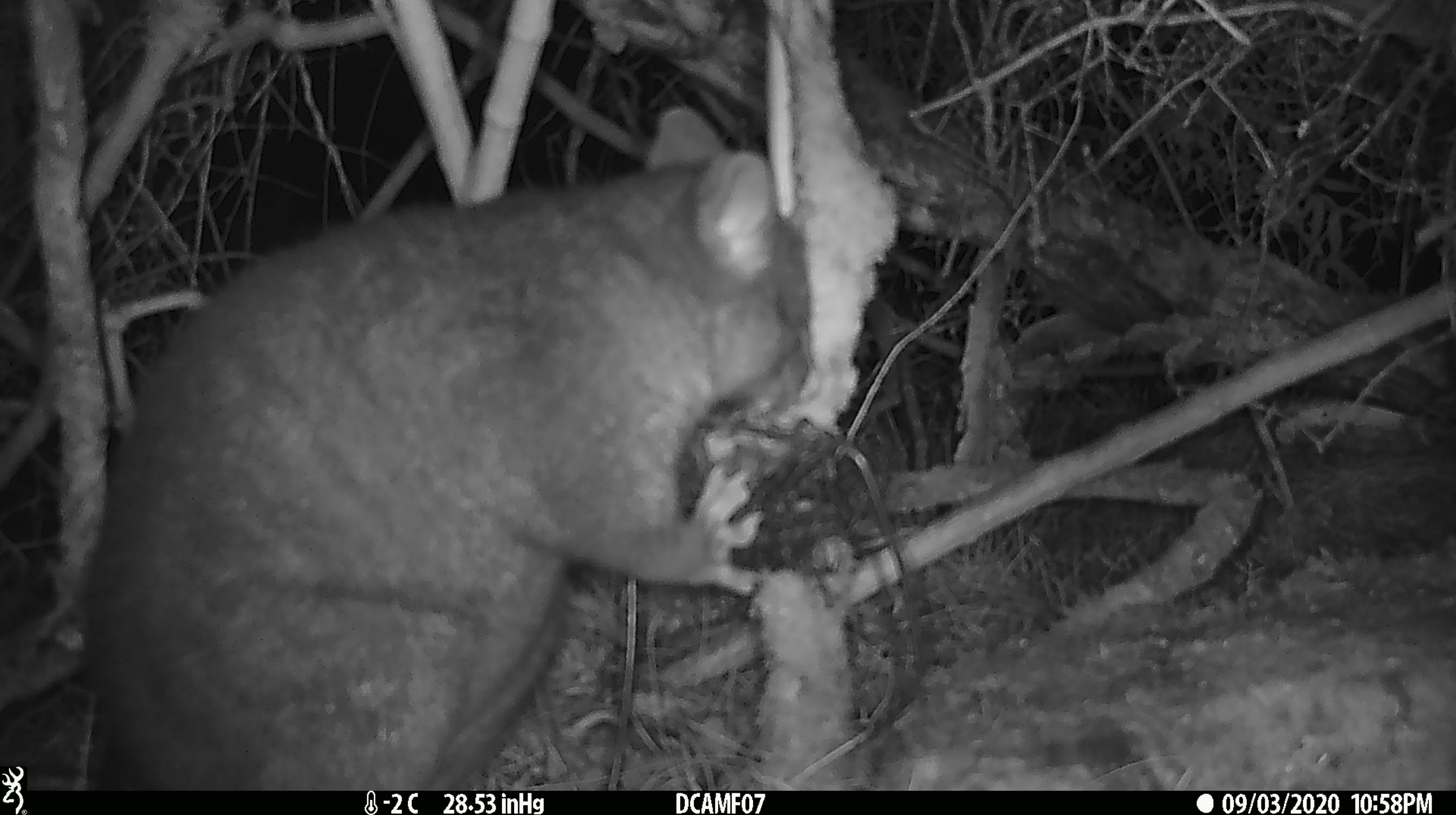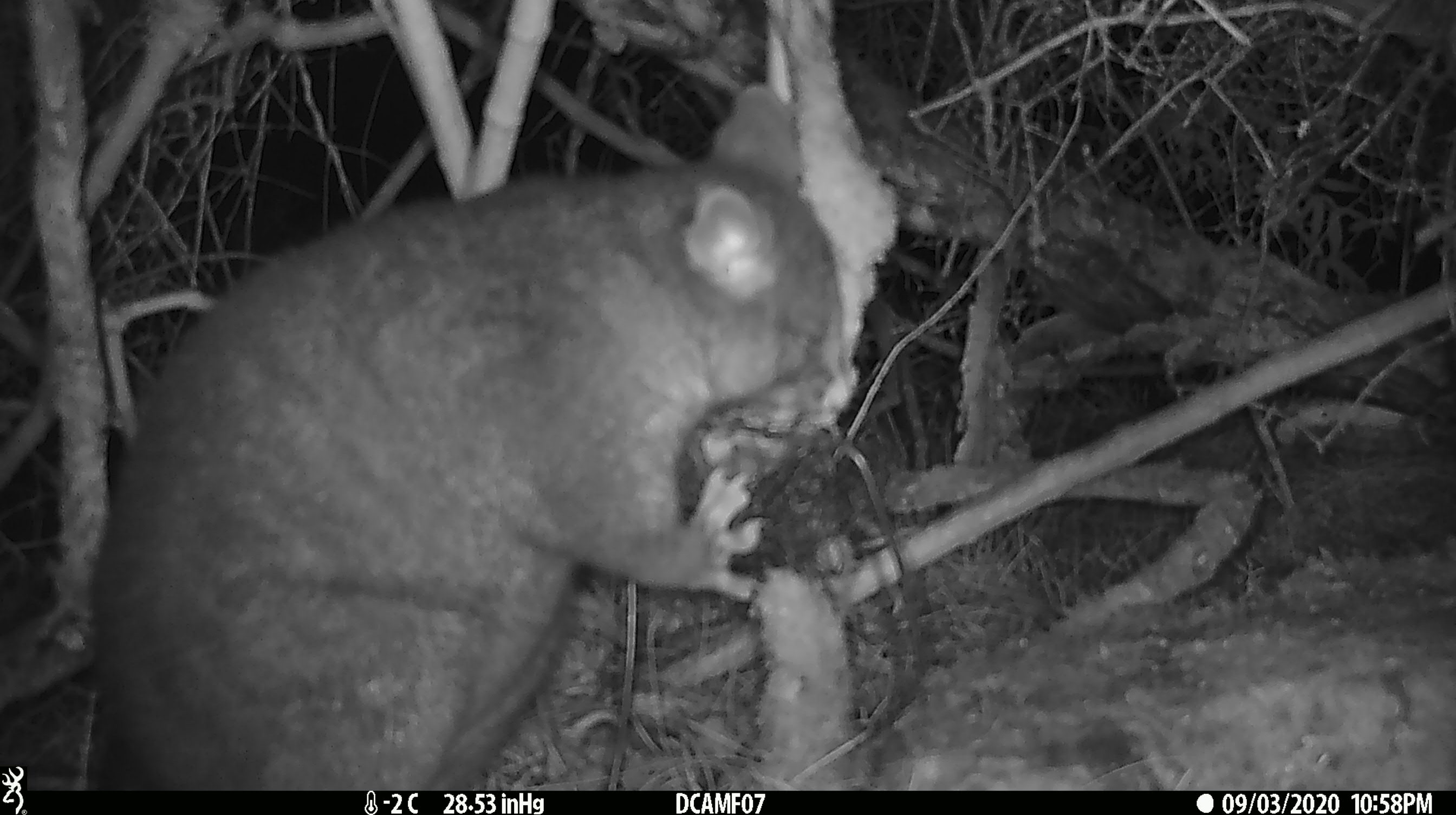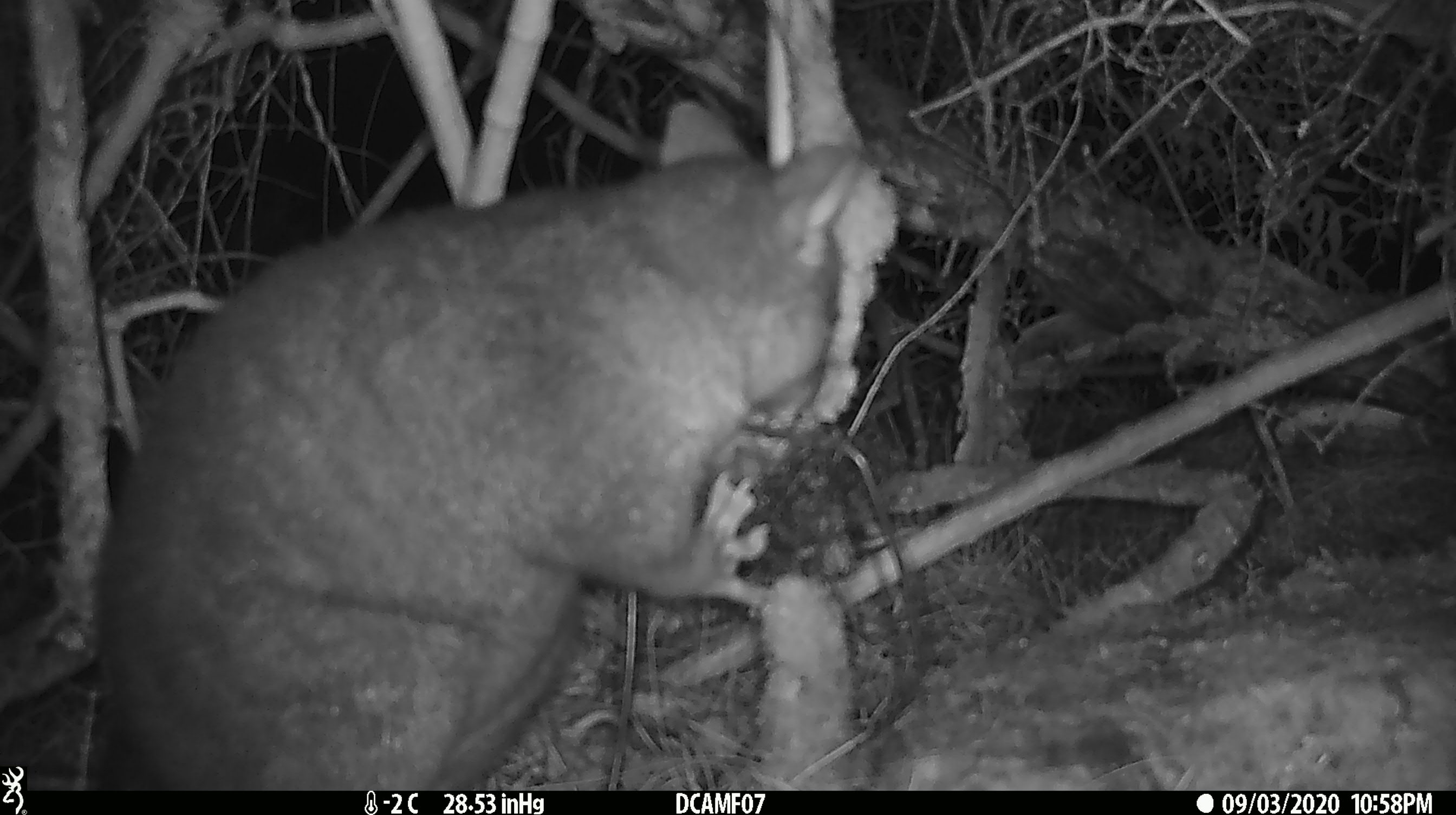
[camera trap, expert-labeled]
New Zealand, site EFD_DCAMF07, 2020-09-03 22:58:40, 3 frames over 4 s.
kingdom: Animalia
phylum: Chordata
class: Mammalia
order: Diprotodontia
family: Phalangeridae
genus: Trichosurus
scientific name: Trichosurus vulpecula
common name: common brushtail possum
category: possum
Possum (common brushtail possum) (Trichosurus vulpecula).